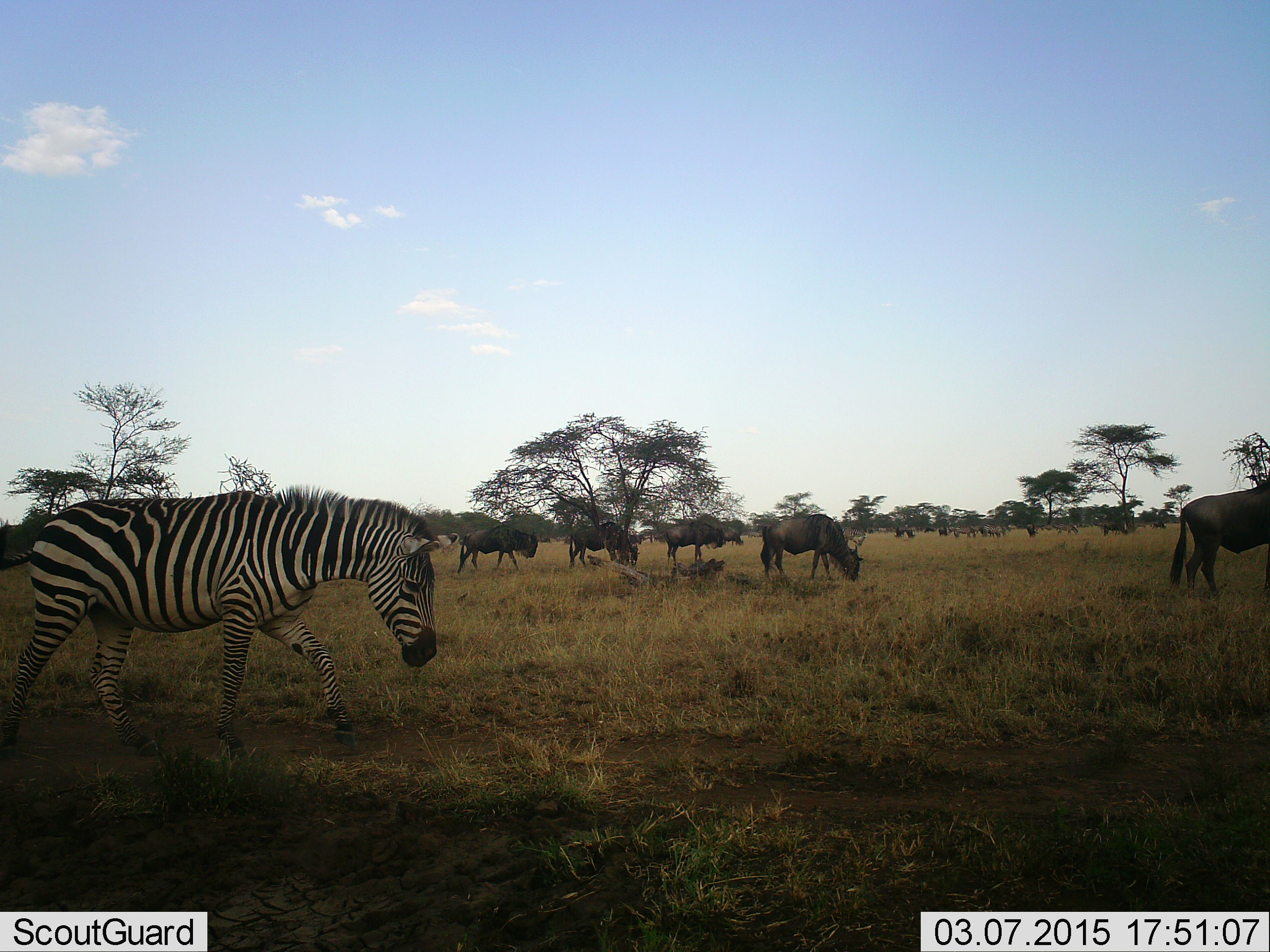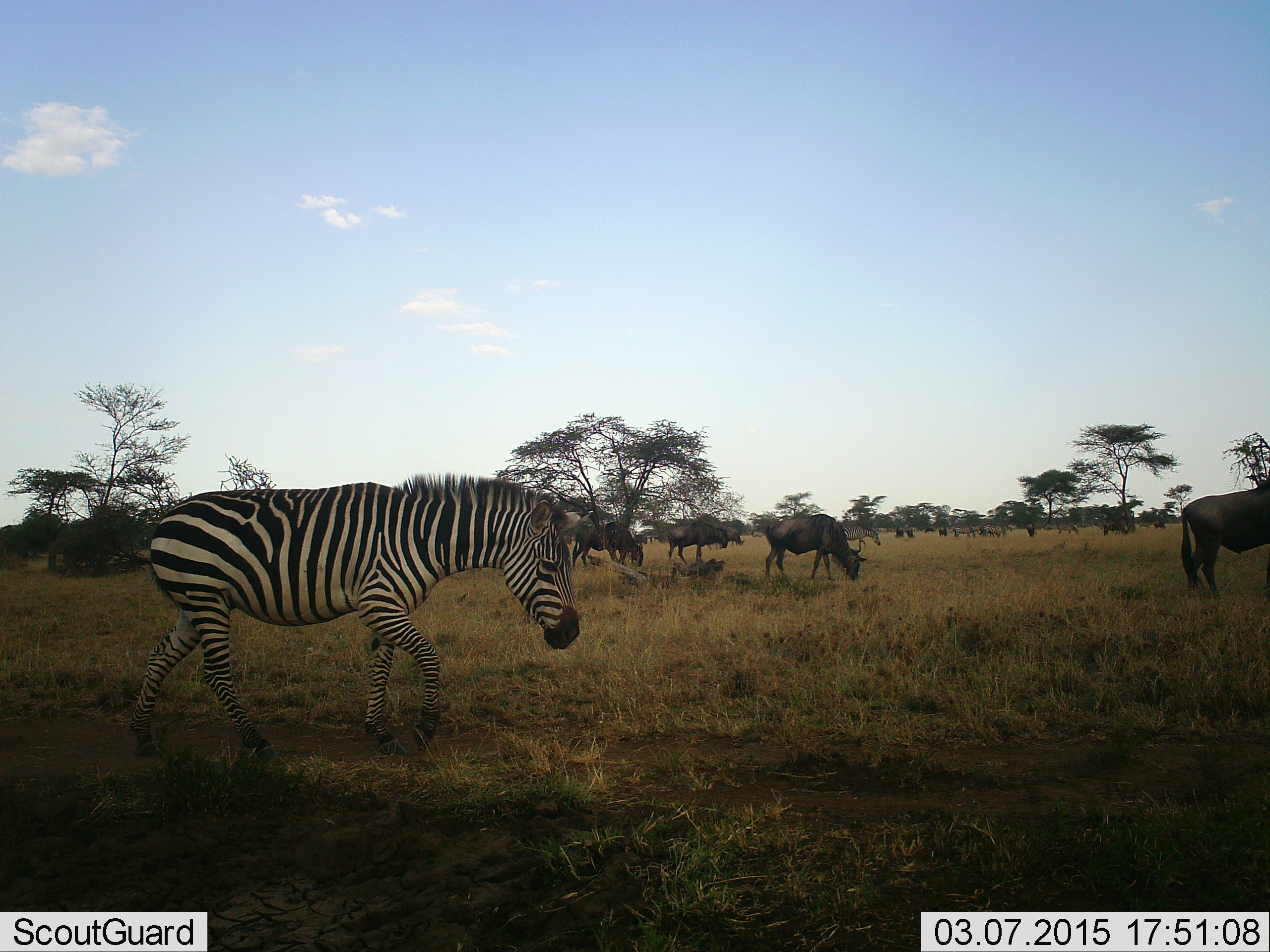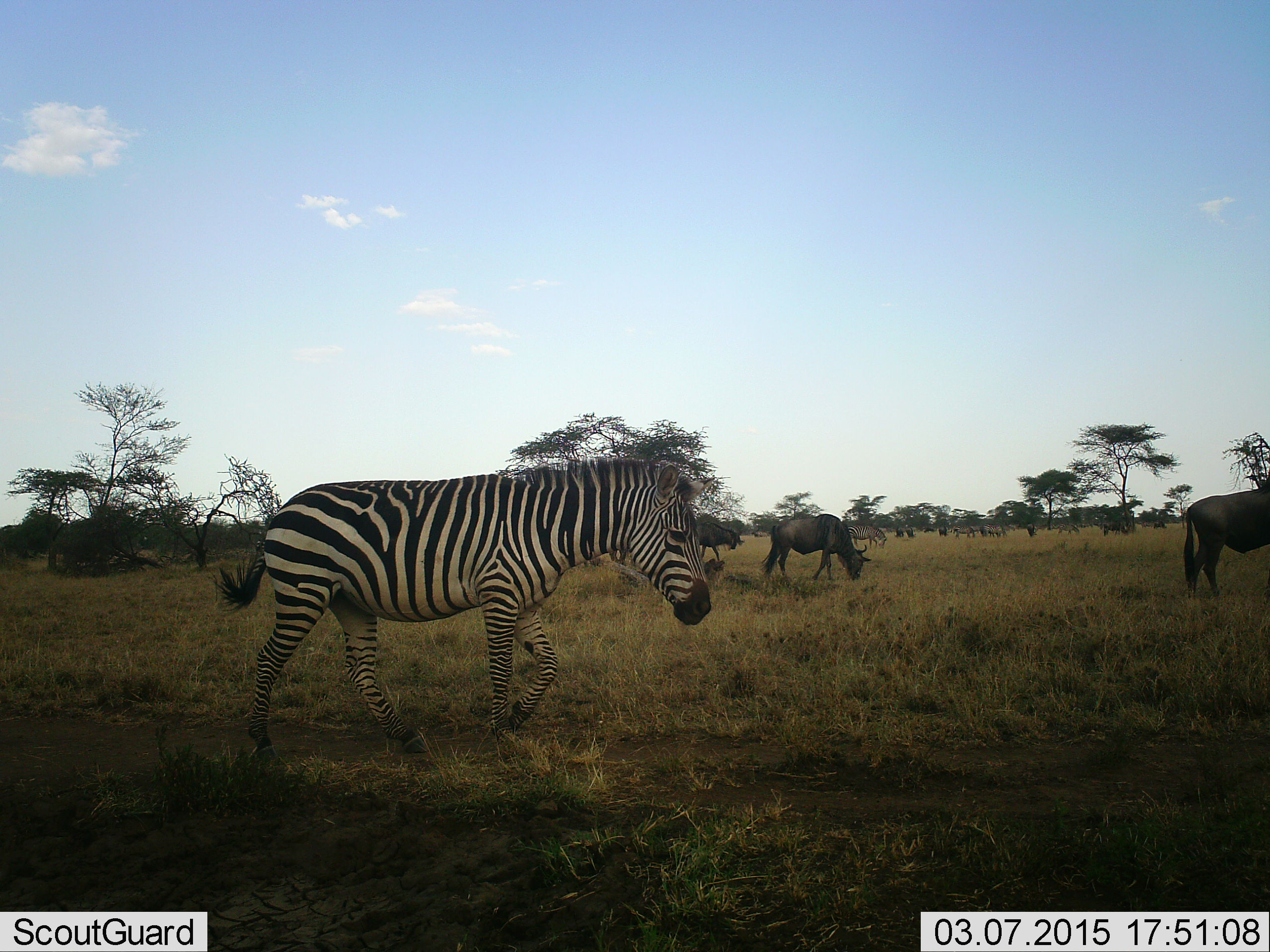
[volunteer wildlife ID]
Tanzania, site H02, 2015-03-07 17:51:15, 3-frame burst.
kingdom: Animalia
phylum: Chordata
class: Mammalia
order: Artiodactyla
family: Bovidae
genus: Connochaetes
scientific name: Connochaetes taurinus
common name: blue wildebeest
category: wildebeest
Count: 11-50.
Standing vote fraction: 40%.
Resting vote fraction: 0%.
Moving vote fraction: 60%.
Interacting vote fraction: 0%.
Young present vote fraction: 10%.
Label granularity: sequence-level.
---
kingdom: Animalia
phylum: Chordata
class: Mammalia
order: Perissodactyla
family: Equidae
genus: Equus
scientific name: Equus quagga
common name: plains zebra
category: zebra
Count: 1.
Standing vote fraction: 17%.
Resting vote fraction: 0%.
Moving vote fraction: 92%.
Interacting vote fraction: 0%.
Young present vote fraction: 0%.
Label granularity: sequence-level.